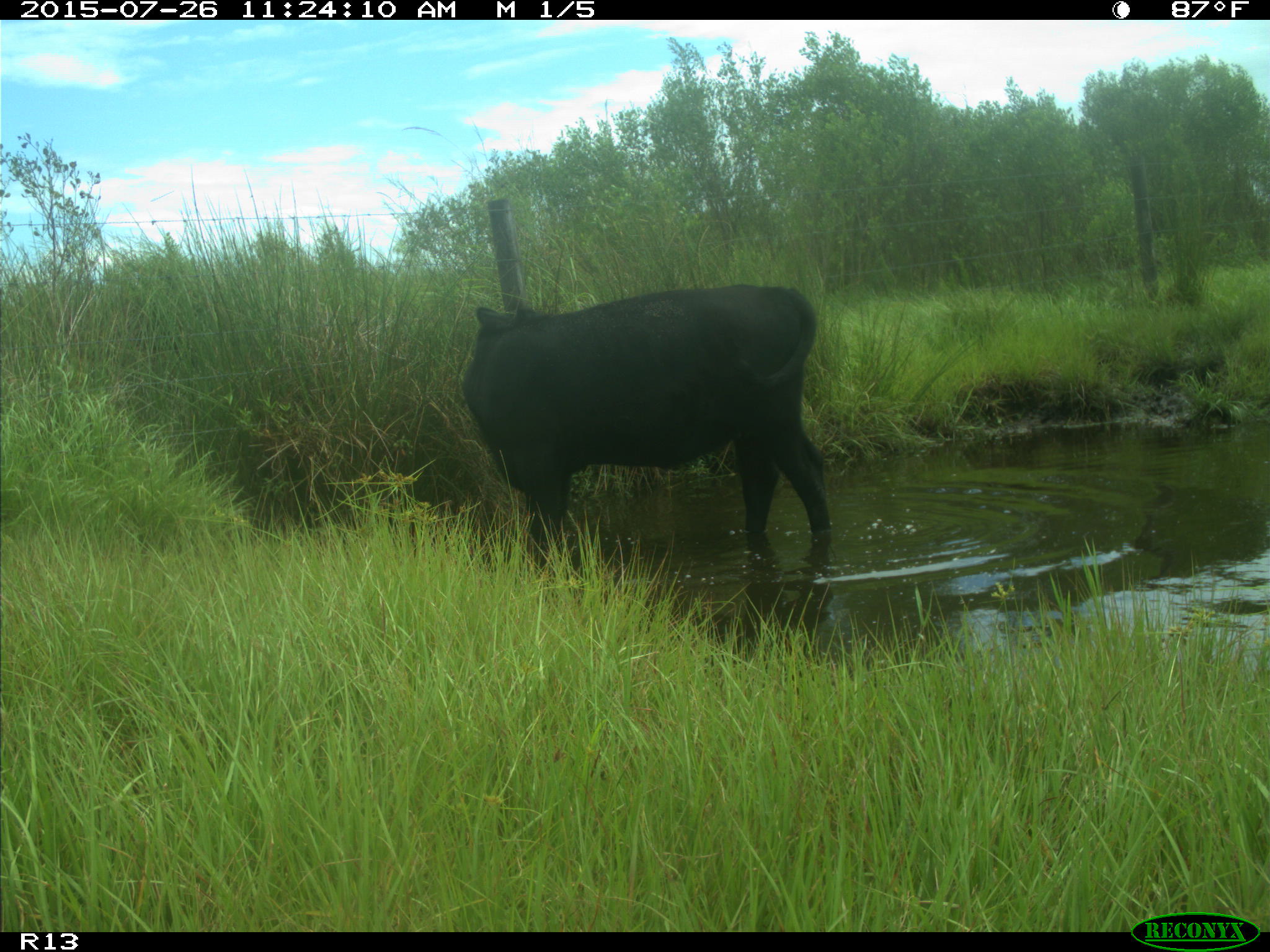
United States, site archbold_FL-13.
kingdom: Animalia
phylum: Chordata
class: Mammalia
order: Artiodactyla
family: Bovidae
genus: Bos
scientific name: Bos taurus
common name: domestic cow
Bos taurus (domestic cow).